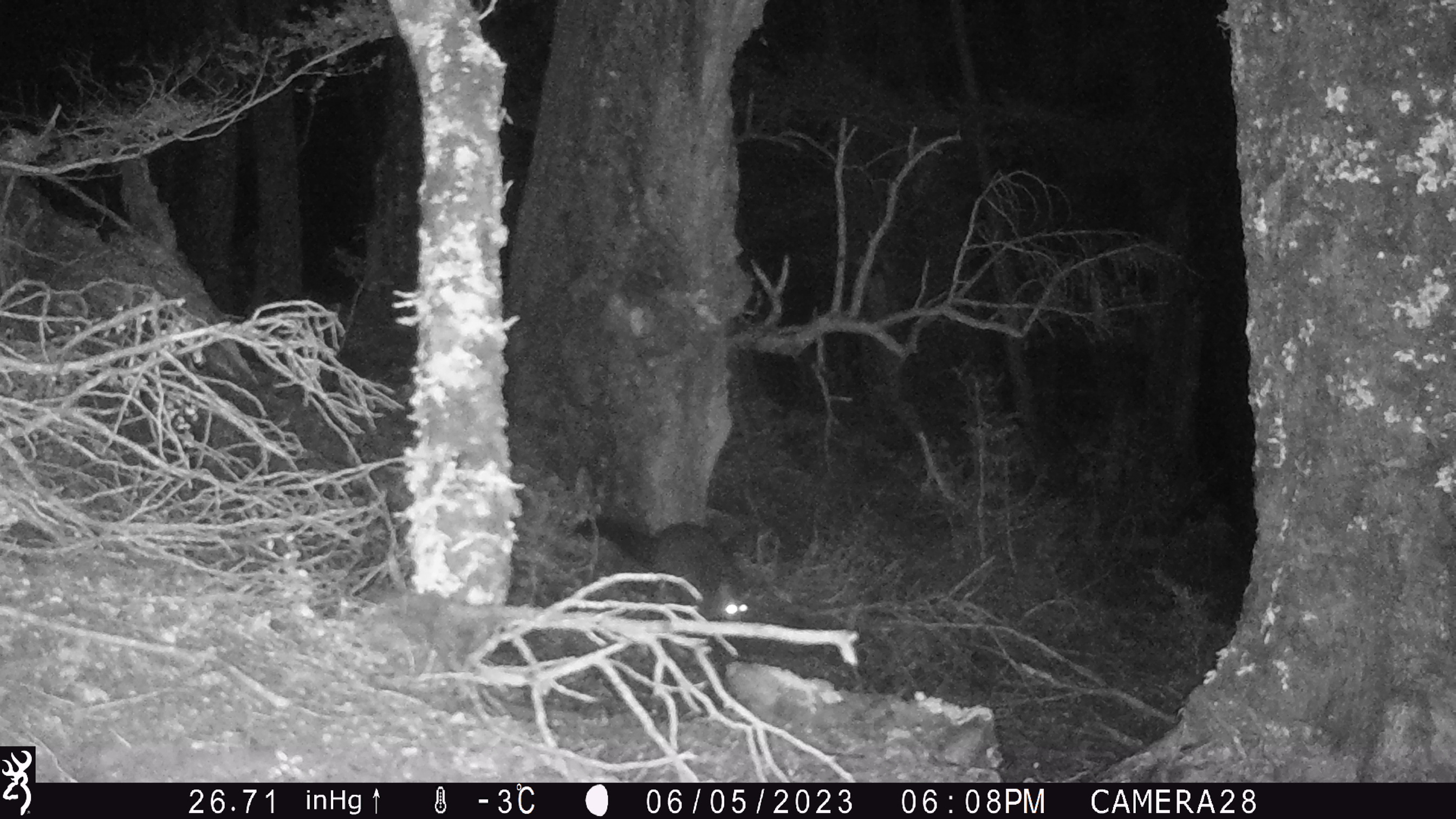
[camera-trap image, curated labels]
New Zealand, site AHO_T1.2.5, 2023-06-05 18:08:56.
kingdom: Animalia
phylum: Chordata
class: Mammalia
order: Carnivora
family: Mustelidae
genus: Mustela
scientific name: Mustela erminea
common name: stoat